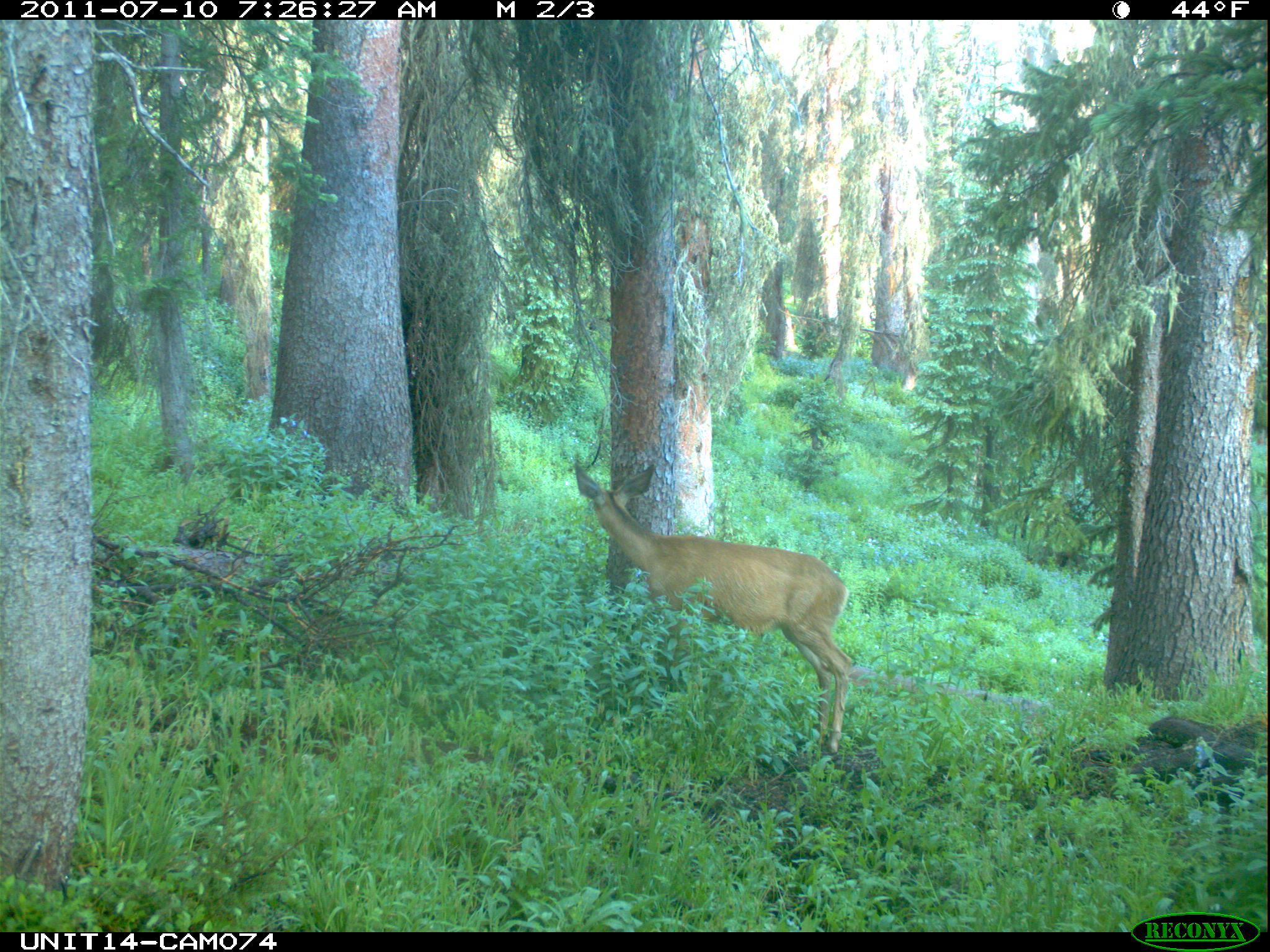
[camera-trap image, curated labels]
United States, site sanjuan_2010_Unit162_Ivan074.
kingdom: Animalia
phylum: Chordata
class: Mammalia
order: Artiodactyla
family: Cervidae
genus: Odocoileus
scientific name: Odocoileus hemionus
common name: mule deer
Odocoileus hemionus (mule deer).